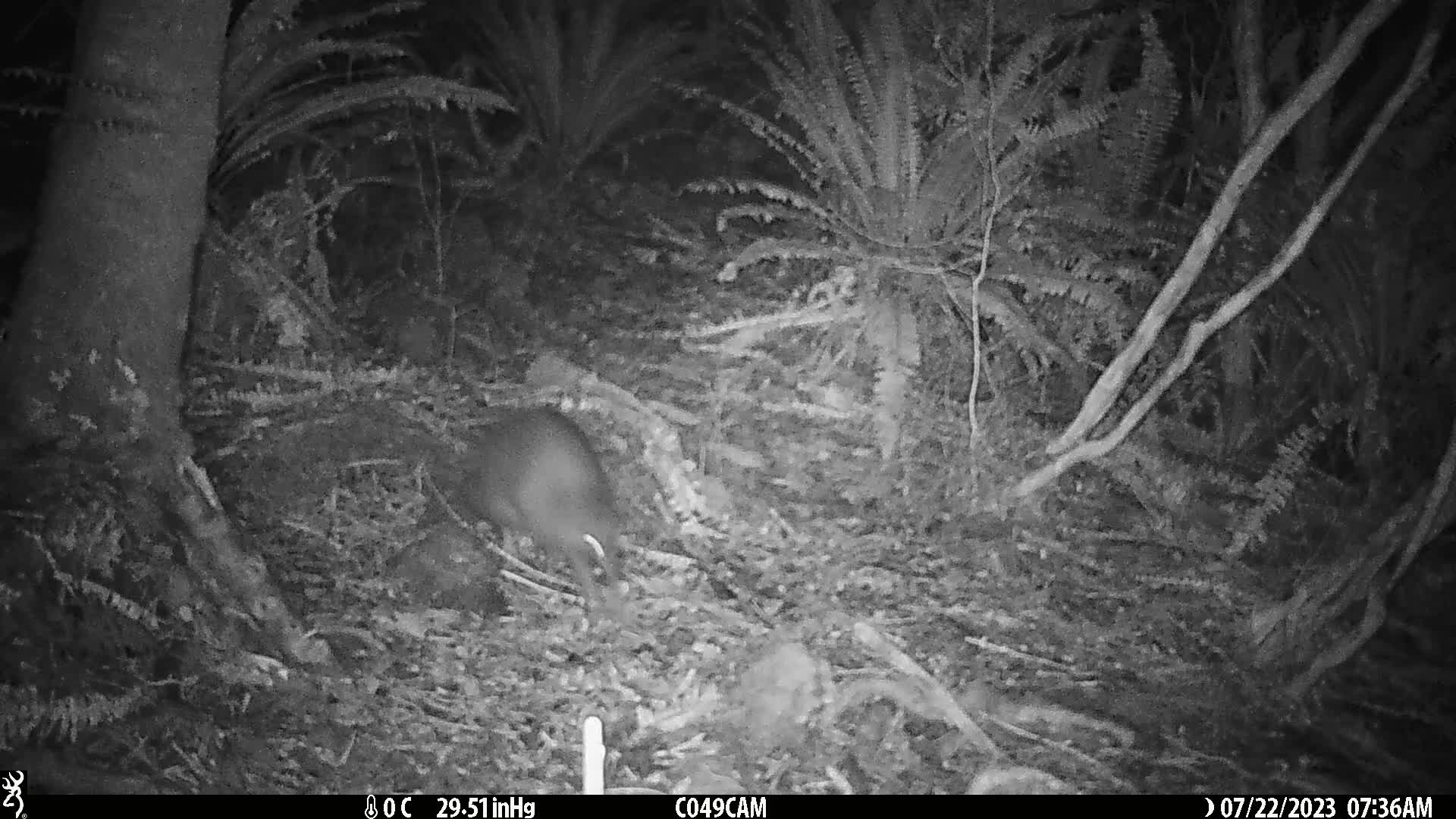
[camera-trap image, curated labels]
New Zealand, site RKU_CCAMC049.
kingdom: Animalia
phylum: Chordata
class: Aves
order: Apterygiformes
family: Apterygidae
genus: Apteryx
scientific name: Apteryx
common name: kiwi